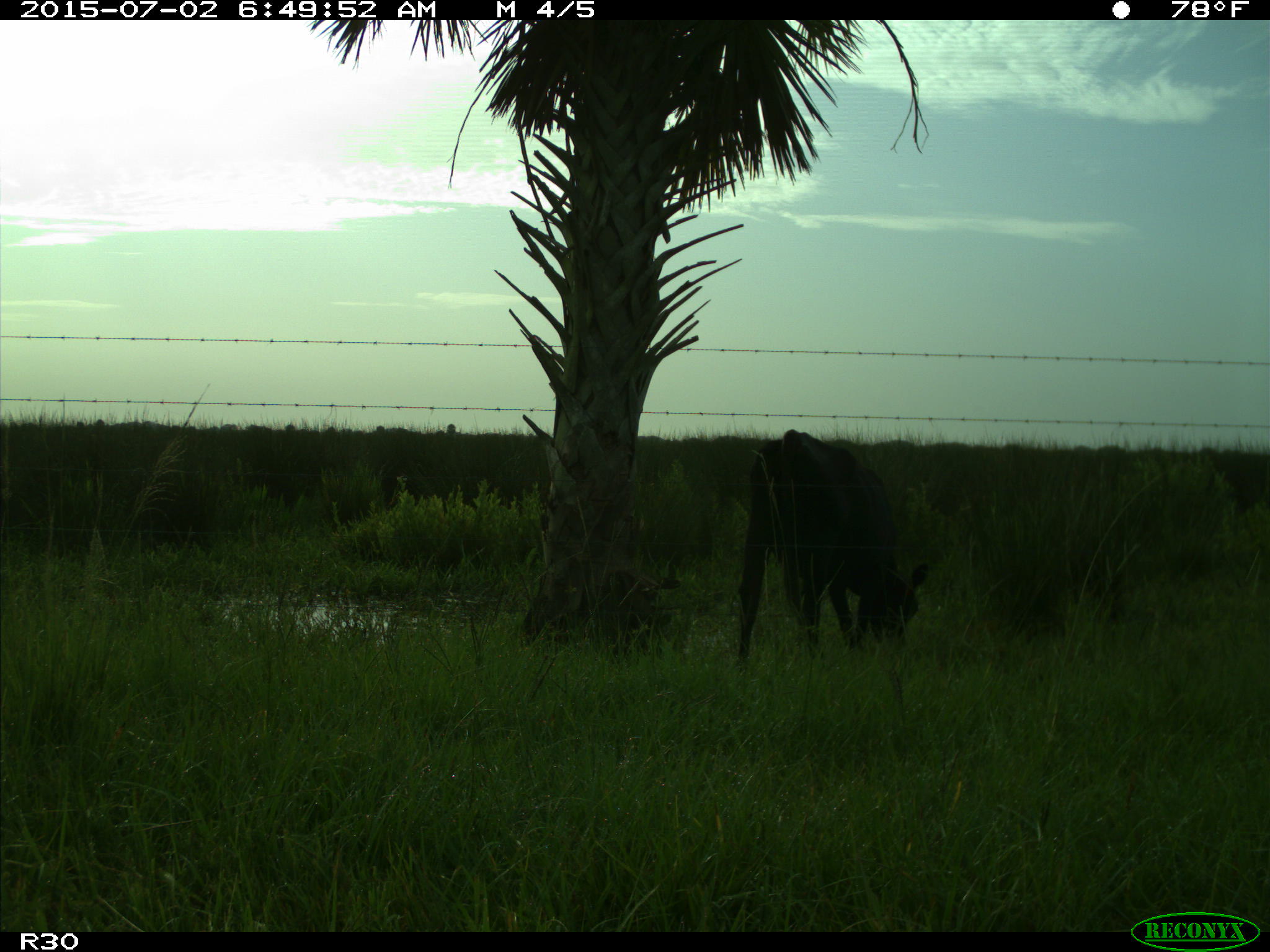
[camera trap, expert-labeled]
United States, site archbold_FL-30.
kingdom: Animalia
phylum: Chordata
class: Mammalia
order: Artiodactyla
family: Bovidae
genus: Bos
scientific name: Bos taurus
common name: domestic cow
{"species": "Bos taurus (domestic cow)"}